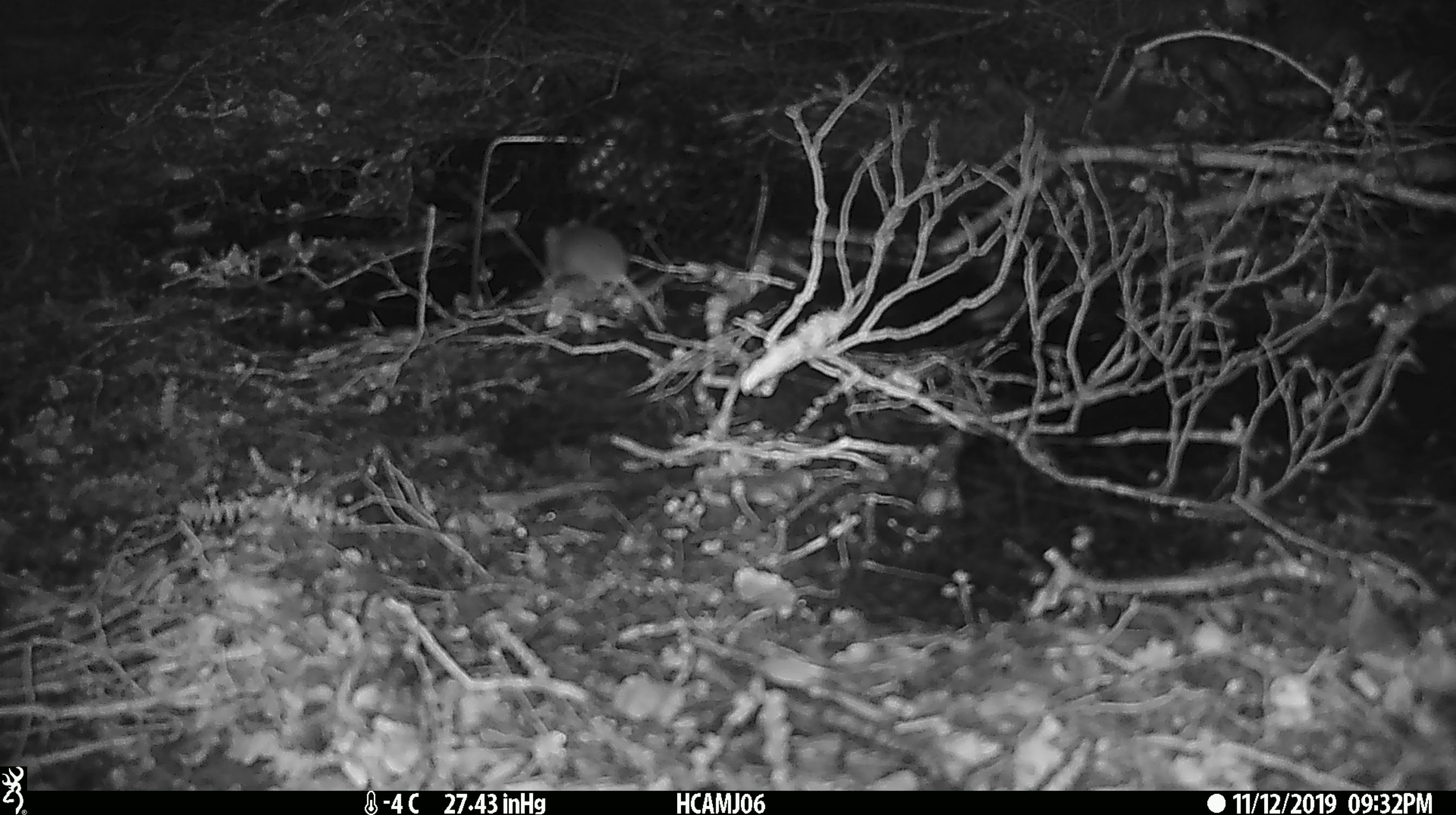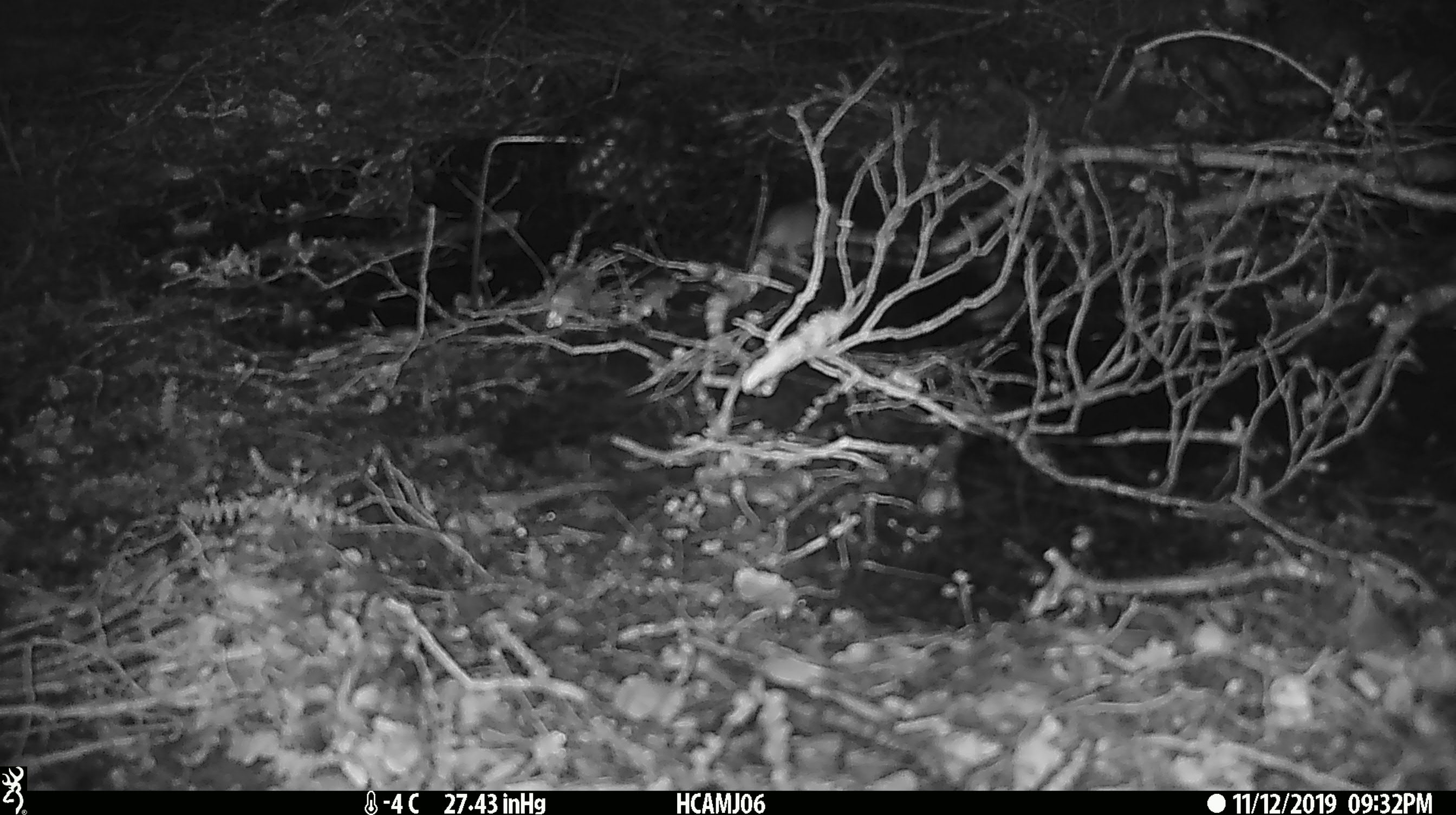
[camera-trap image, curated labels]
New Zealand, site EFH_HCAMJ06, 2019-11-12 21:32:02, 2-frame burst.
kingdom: Animalia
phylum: Chordata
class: Mammalia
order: Rodentia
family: Muridae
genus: Mus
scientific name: Mus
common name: mouse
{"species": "mouse (Mus)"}